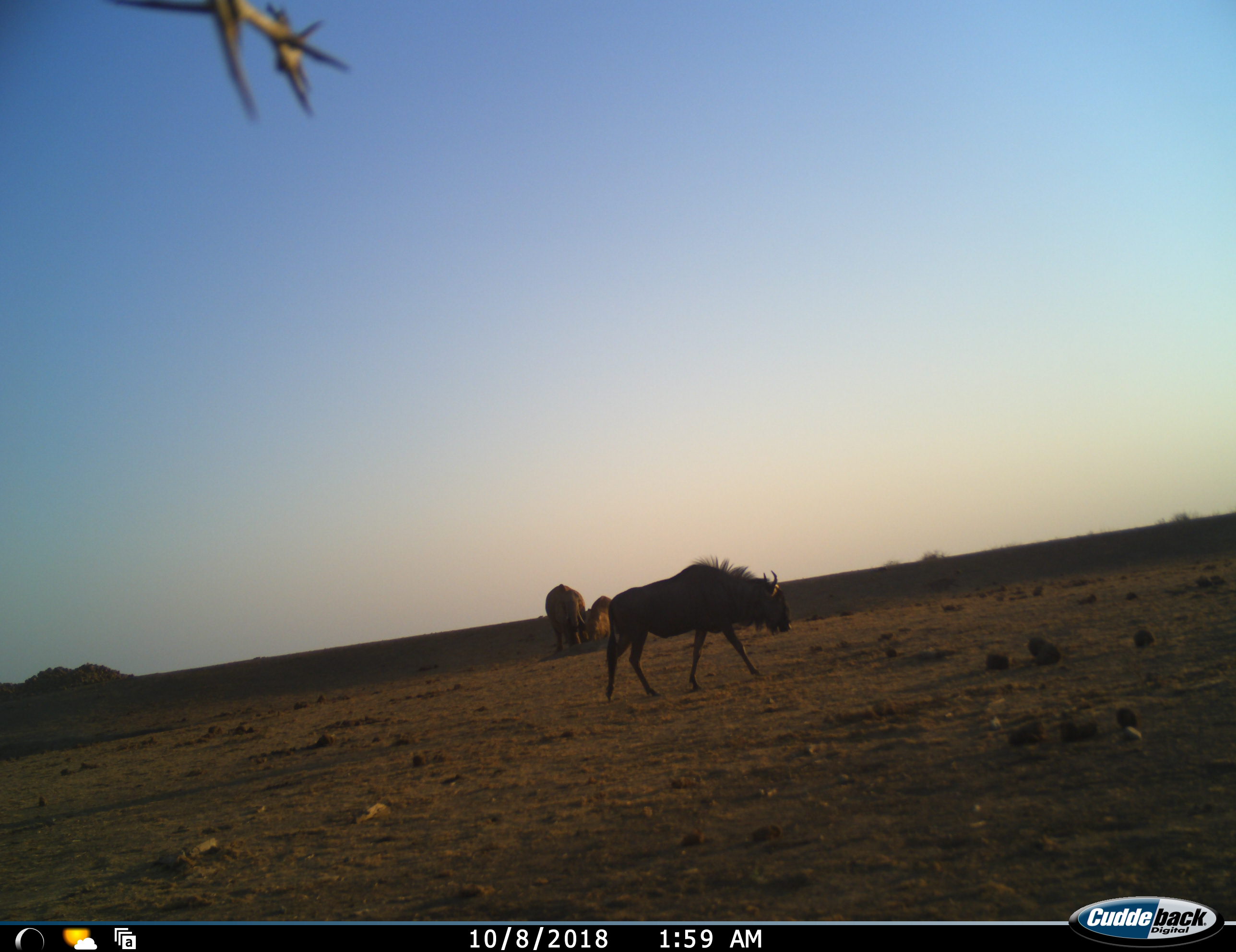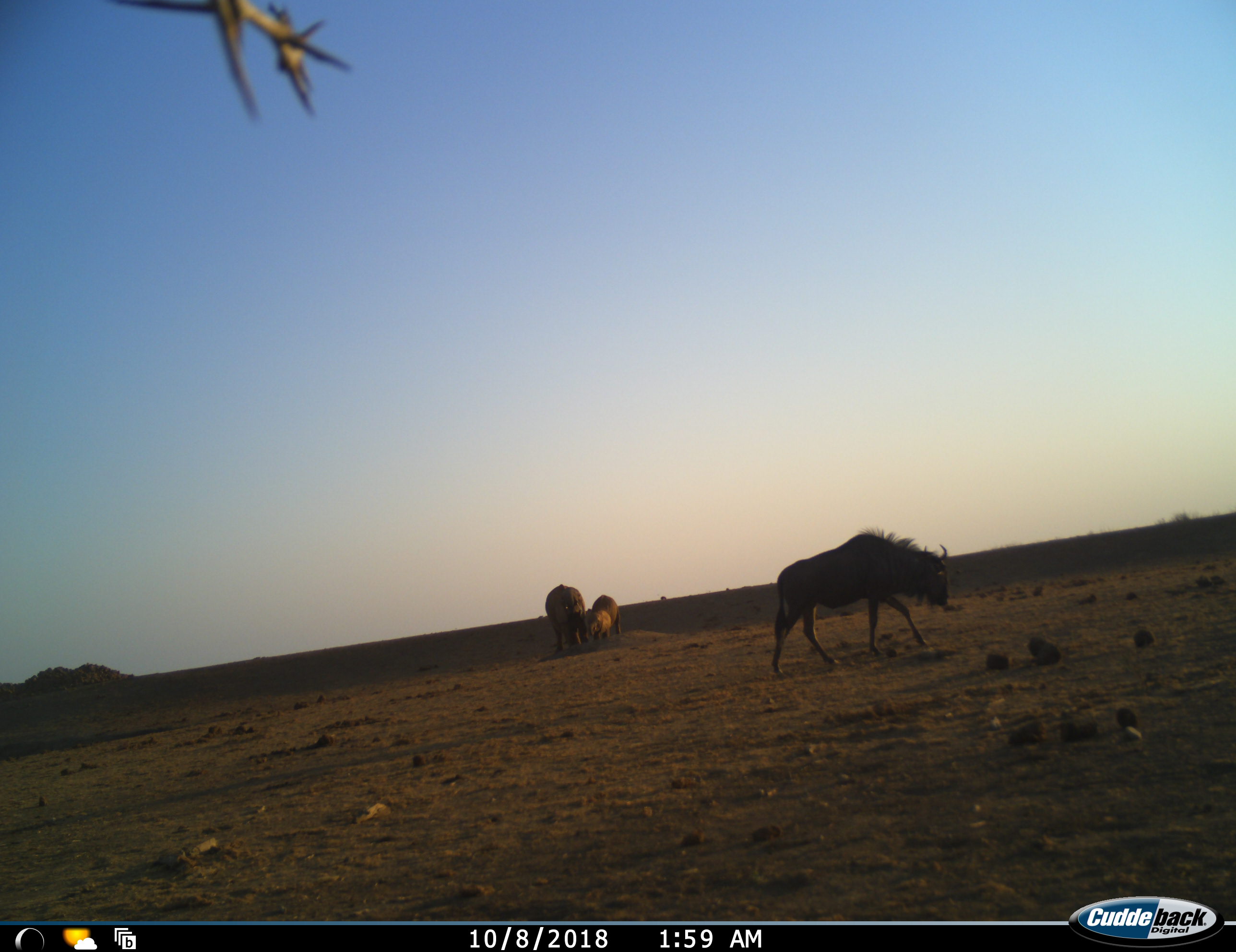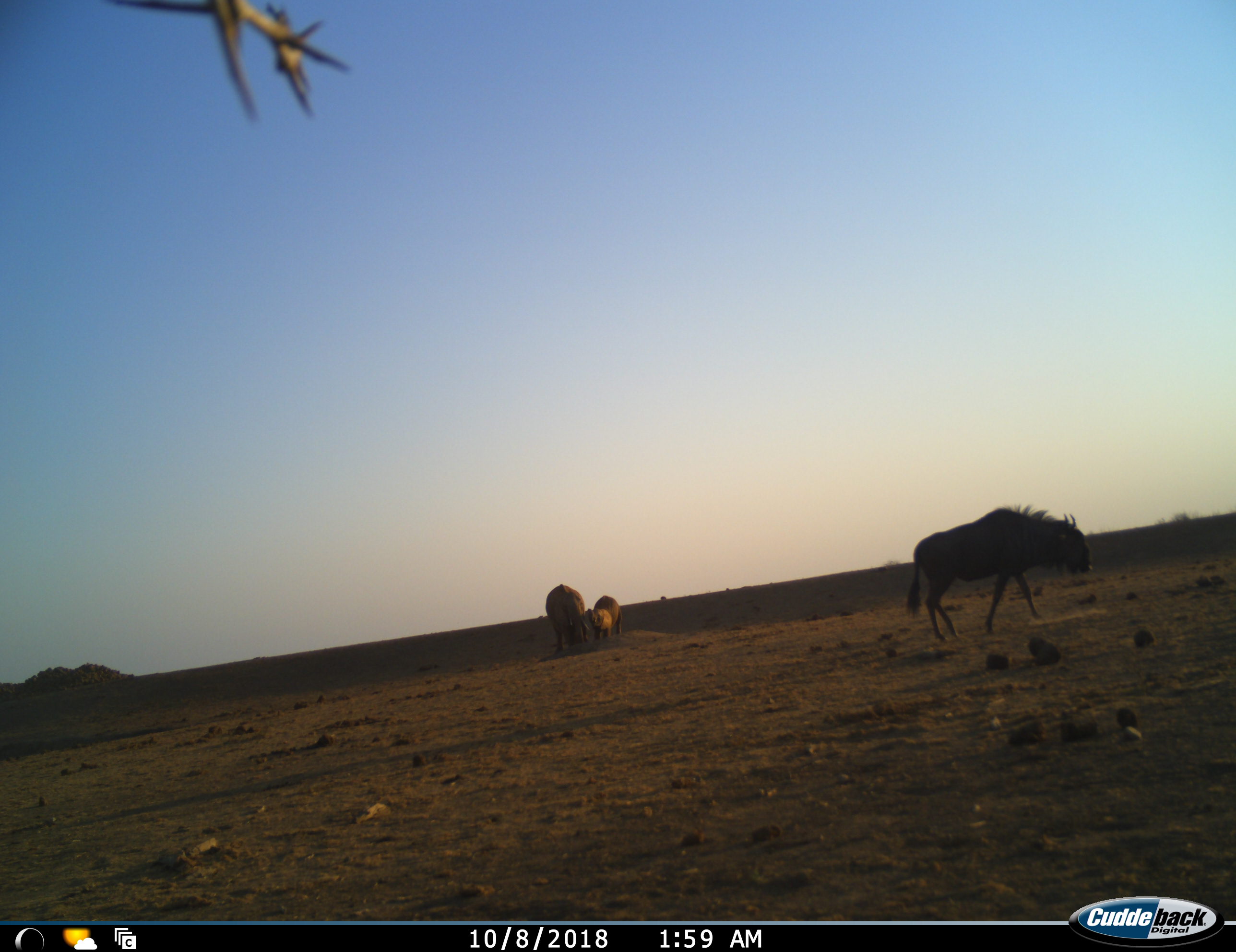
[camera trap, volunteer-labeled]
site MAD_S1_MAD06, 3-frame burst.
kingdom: Animalia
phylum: Chordata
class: Mammalia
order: Proboscidea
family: Elephantidae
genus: Loxodonta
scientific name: Loxodonta africana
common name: african bush elephant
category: elephant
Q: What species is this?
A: Elephant (african bush elephant) (Loxodonta africana).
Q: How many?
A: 3.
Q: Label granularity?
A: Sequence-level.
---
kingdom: Animalia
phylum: Chordata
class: Mammalia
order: Artiodactyla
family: Bovidae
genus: Connochaetes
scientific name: Connochaetes taurinus taurinus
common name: blue wildebeest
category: wildebeestblue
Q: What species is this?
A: Wildebeestblue (blue wildebeest) (Connochaetes taurinus taurinus).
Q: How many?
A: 1.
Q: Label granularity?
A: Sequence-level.